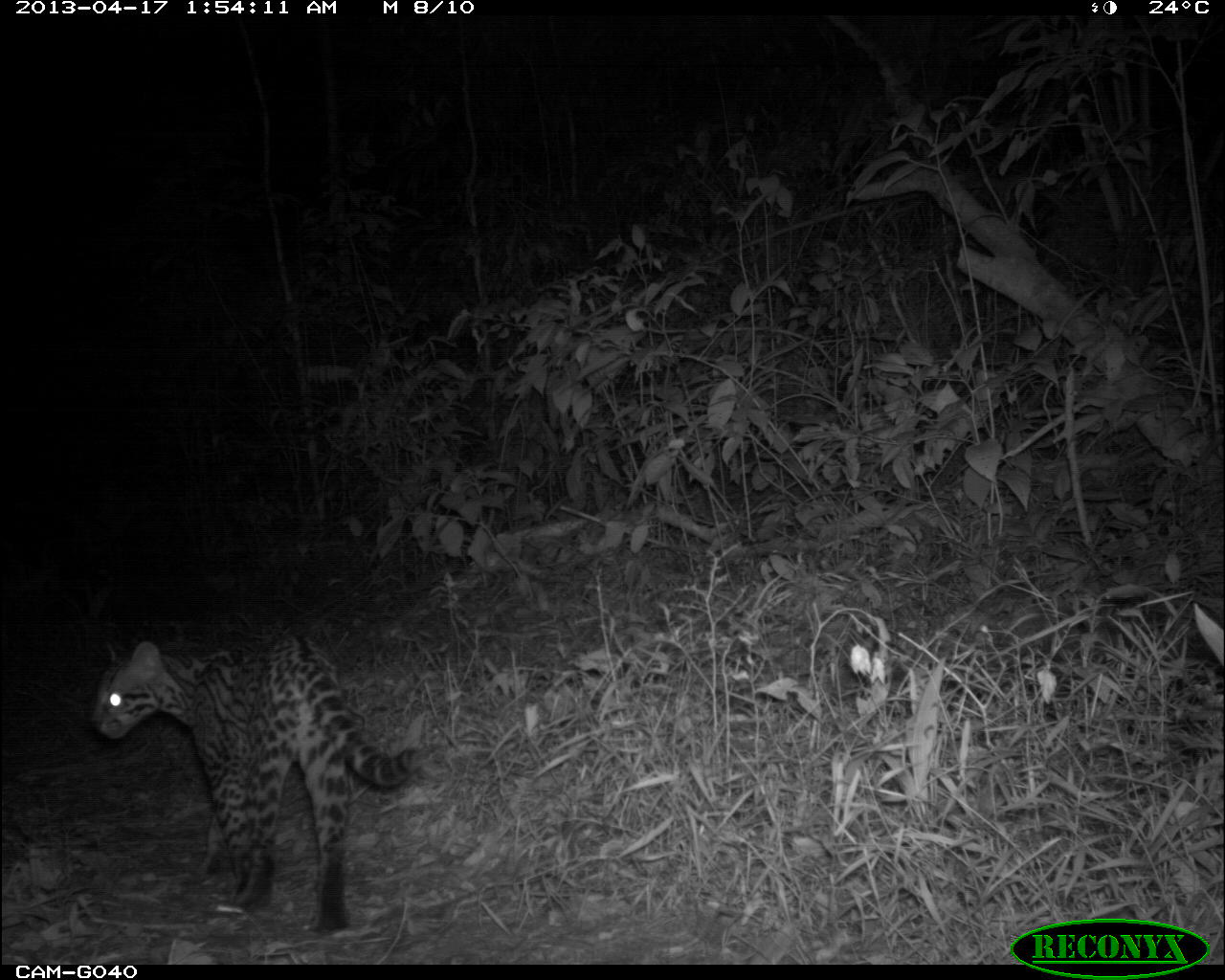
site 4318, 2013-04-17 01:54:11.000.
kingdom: Animalia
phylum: Chordata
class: Mammalia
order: Carnivora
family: Felidae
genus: Leopardus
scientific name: Leopardus pardalis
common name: ocelot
Leopardus pardalis (ocelot), count 1.